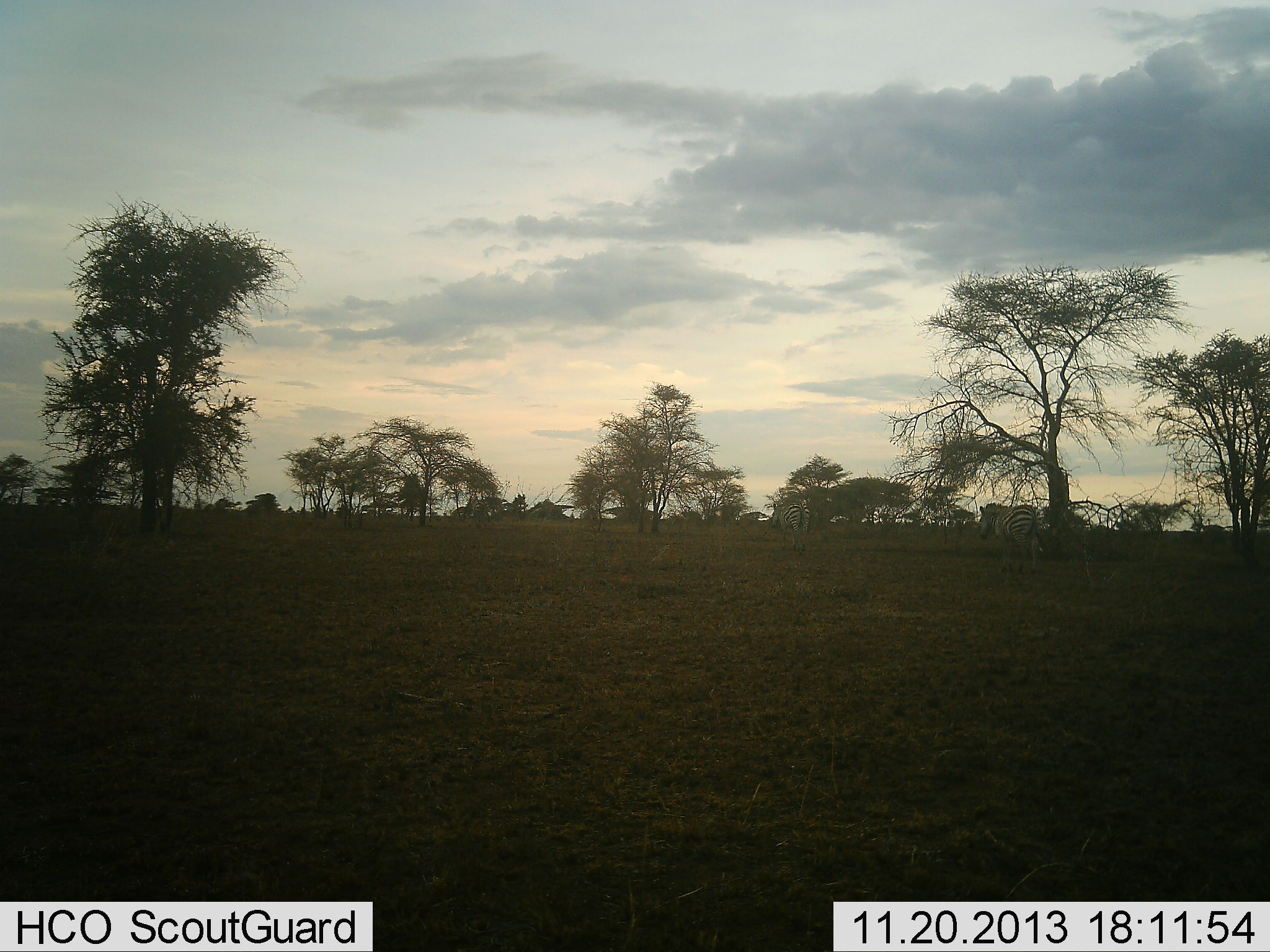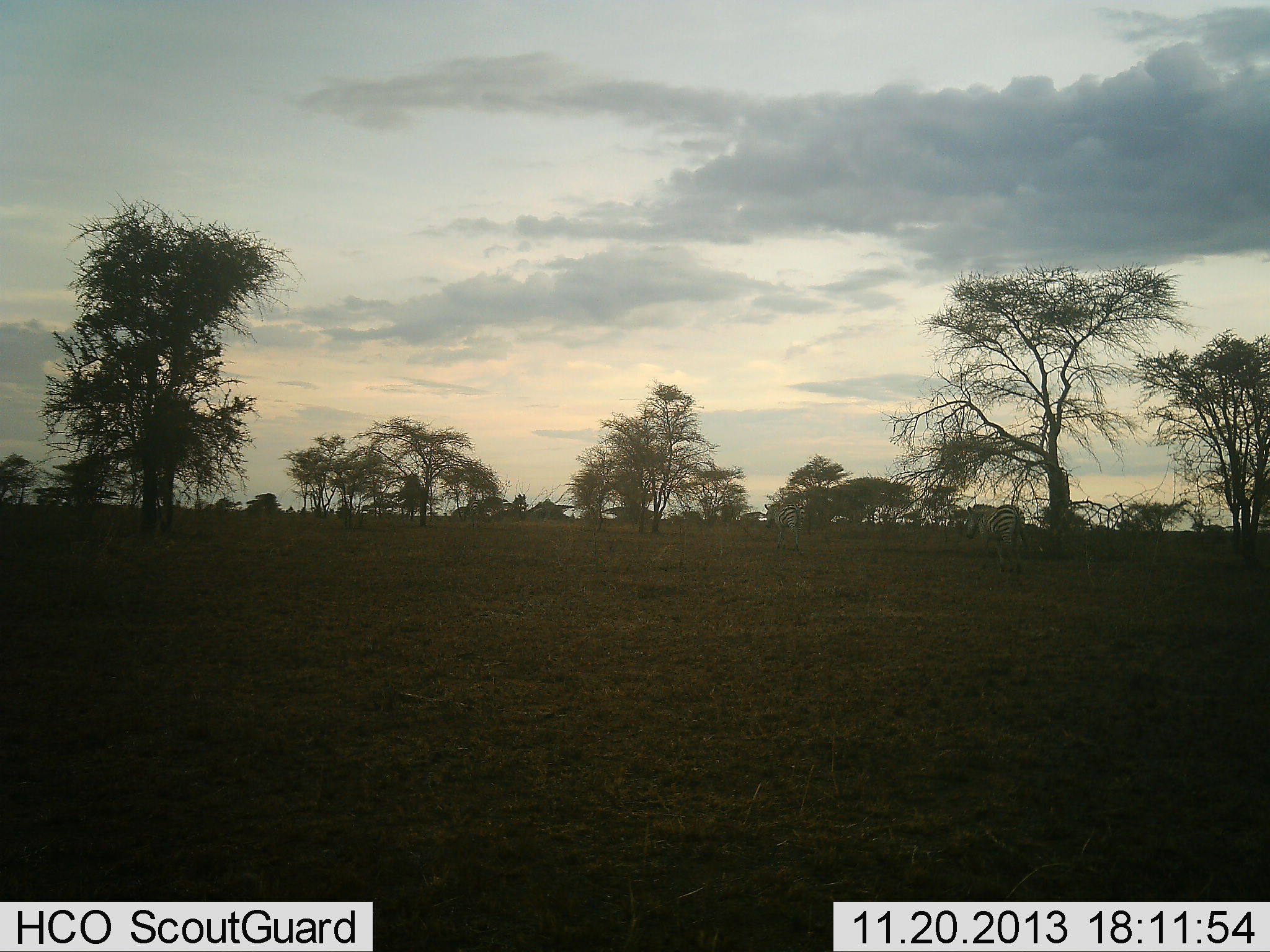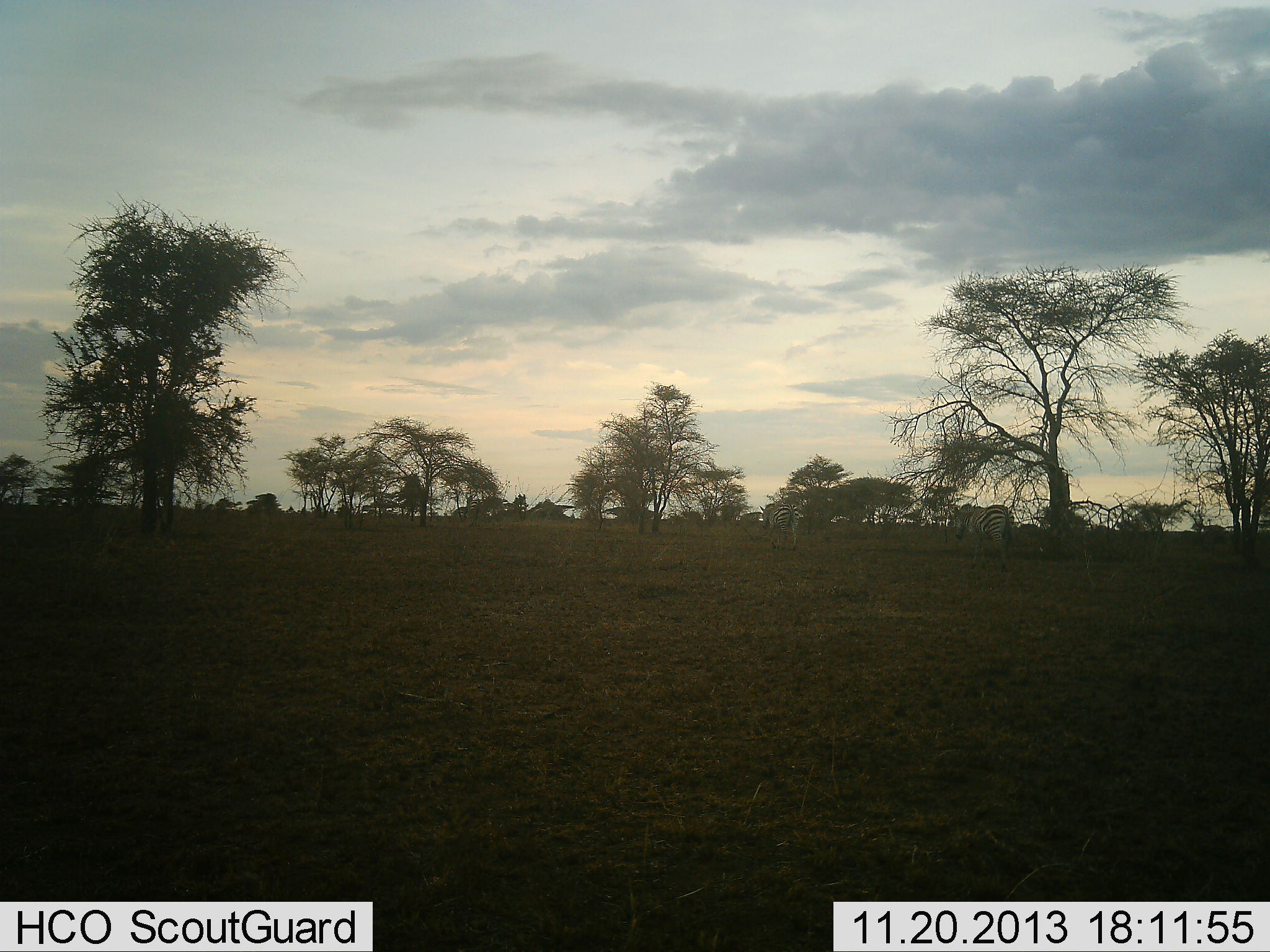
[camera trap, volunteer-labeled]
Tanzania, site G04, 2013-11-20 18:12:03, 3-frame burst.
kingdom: Animalia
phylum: Chordata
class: Mammalia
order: Perissodactyla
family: Equidae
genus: Equus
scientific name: Equus quagga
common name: plains zebra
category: zebra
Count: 2.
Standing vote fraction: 0%.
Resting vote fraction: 0%.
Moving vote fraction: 100%.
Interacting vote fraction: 0%.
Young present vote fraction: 0%.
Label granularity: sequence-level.